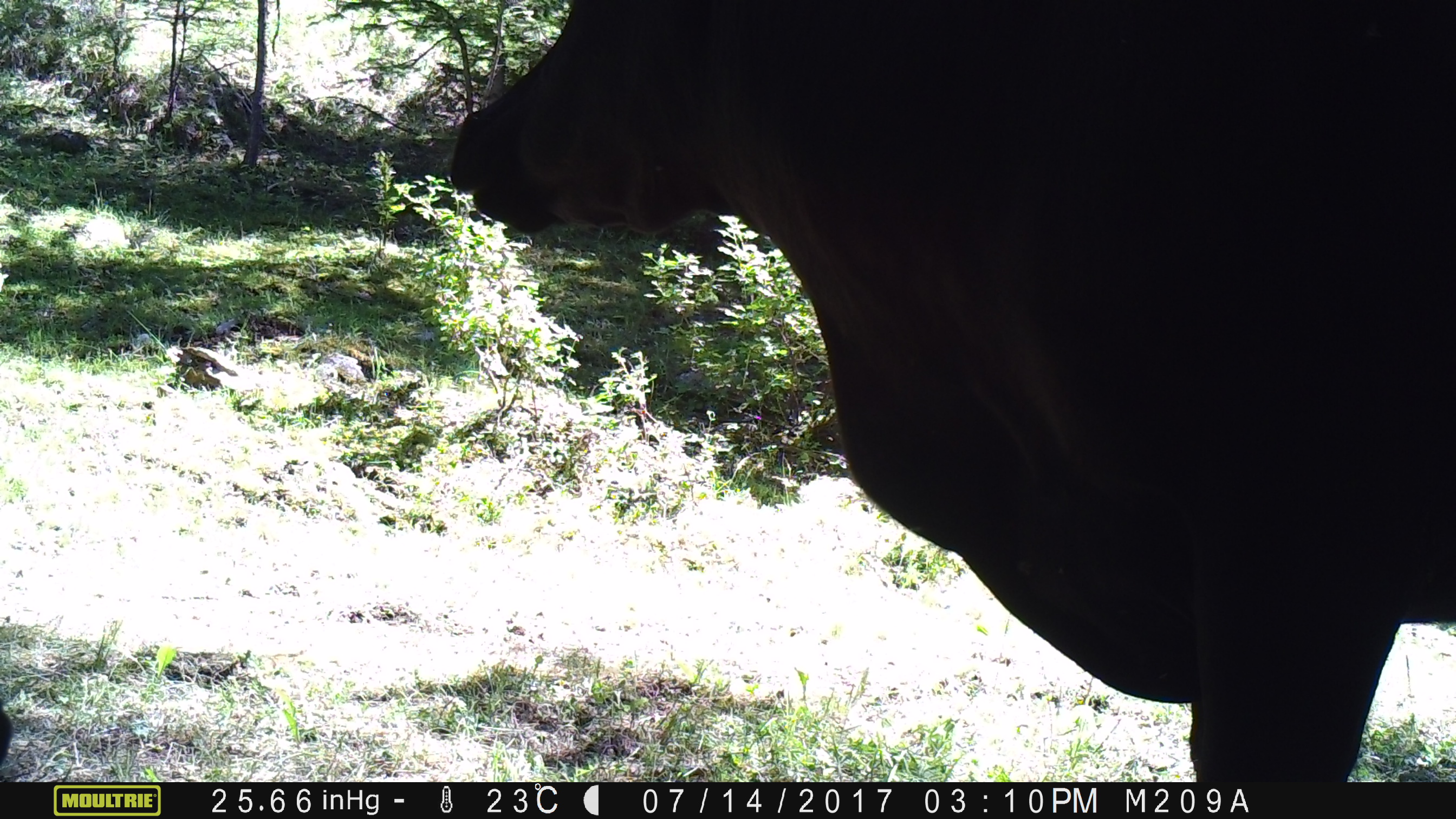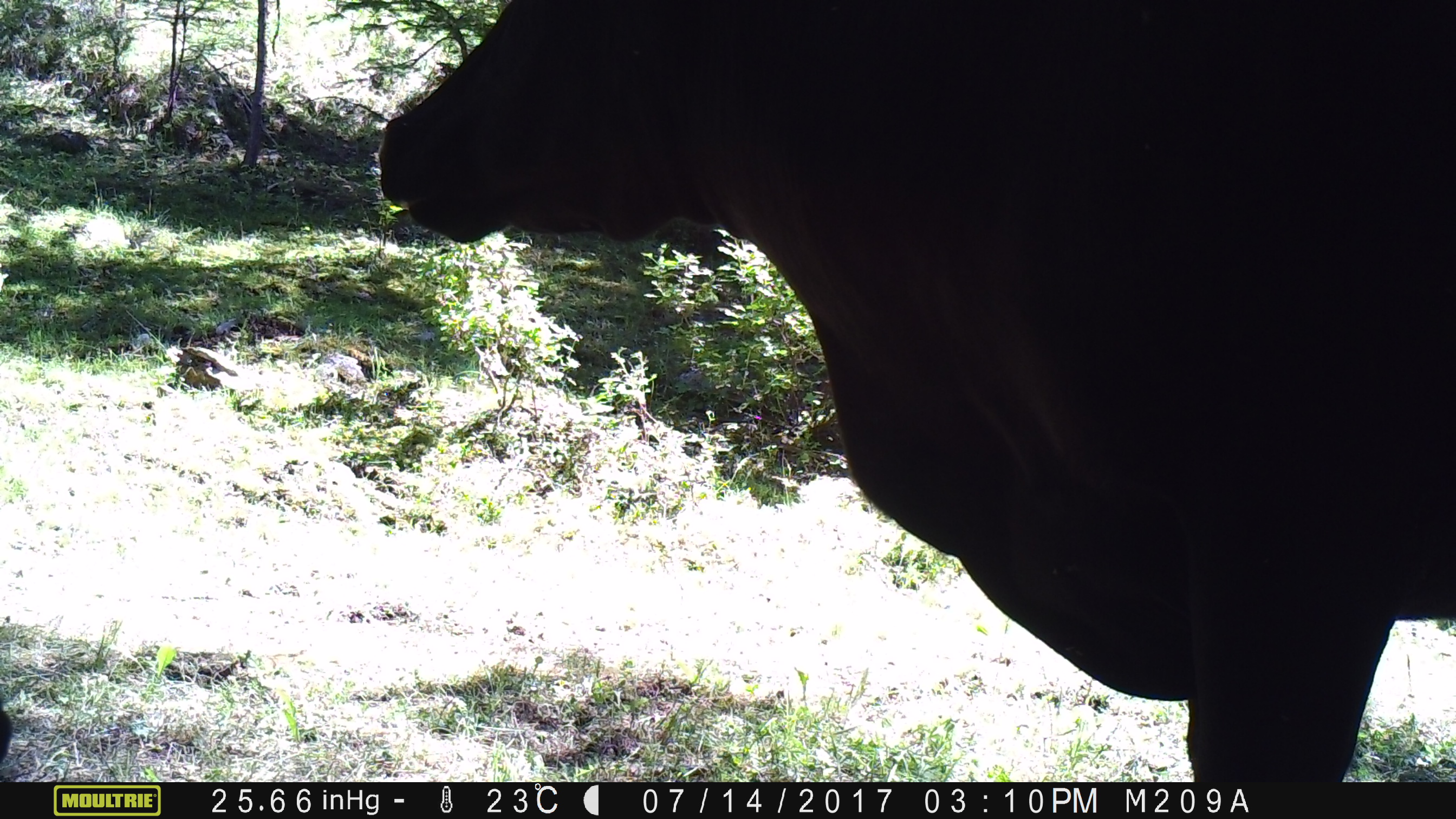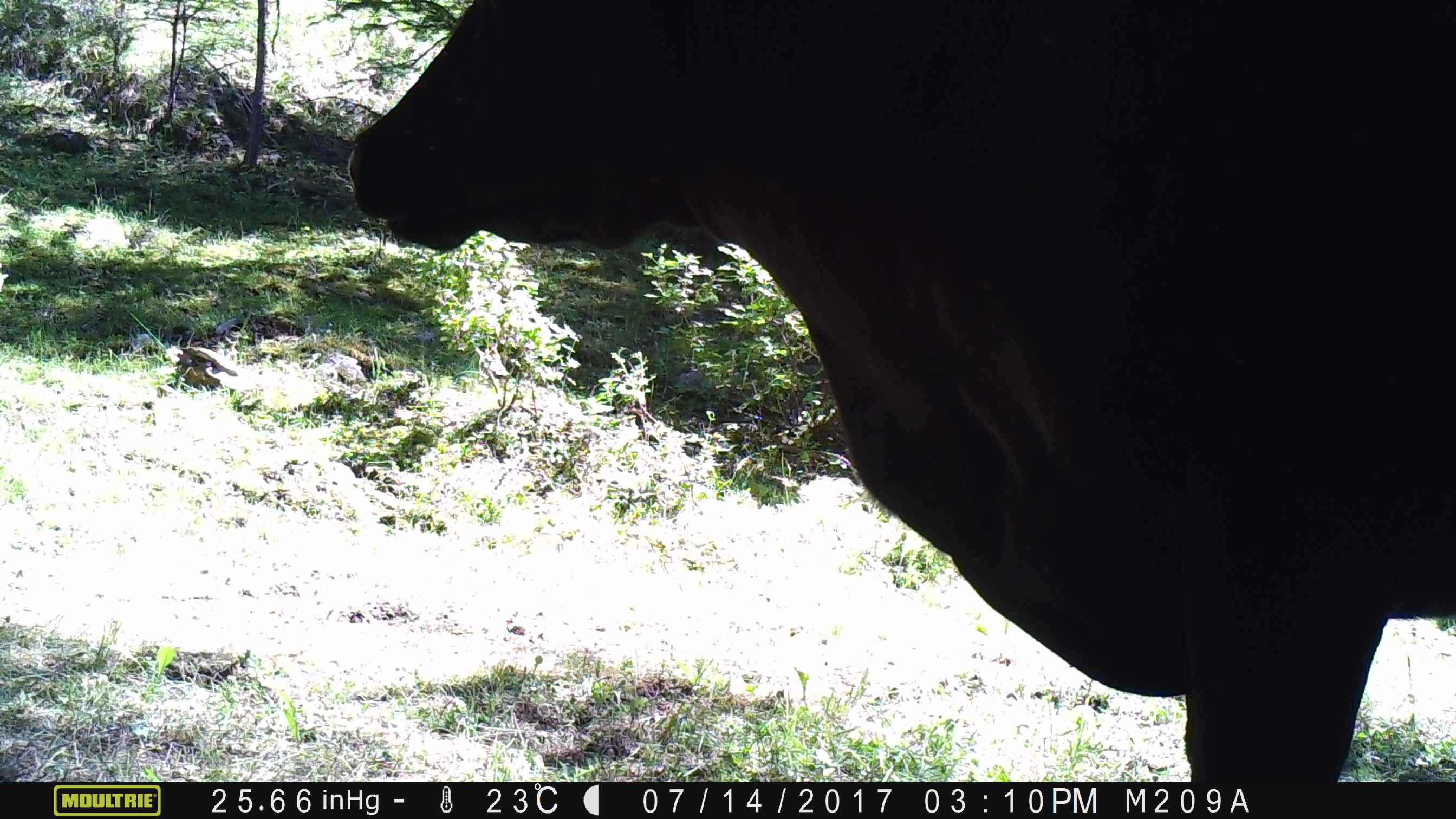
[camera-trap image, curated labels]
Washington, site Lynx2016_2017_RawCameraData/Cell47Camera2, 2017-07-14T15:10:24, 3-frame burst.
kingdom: Animalia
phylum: Chordata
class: Mammalia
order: Artiodactyla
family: Bovidae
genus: Bos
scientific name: Bos taurus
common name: domestic cattle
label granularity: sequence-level